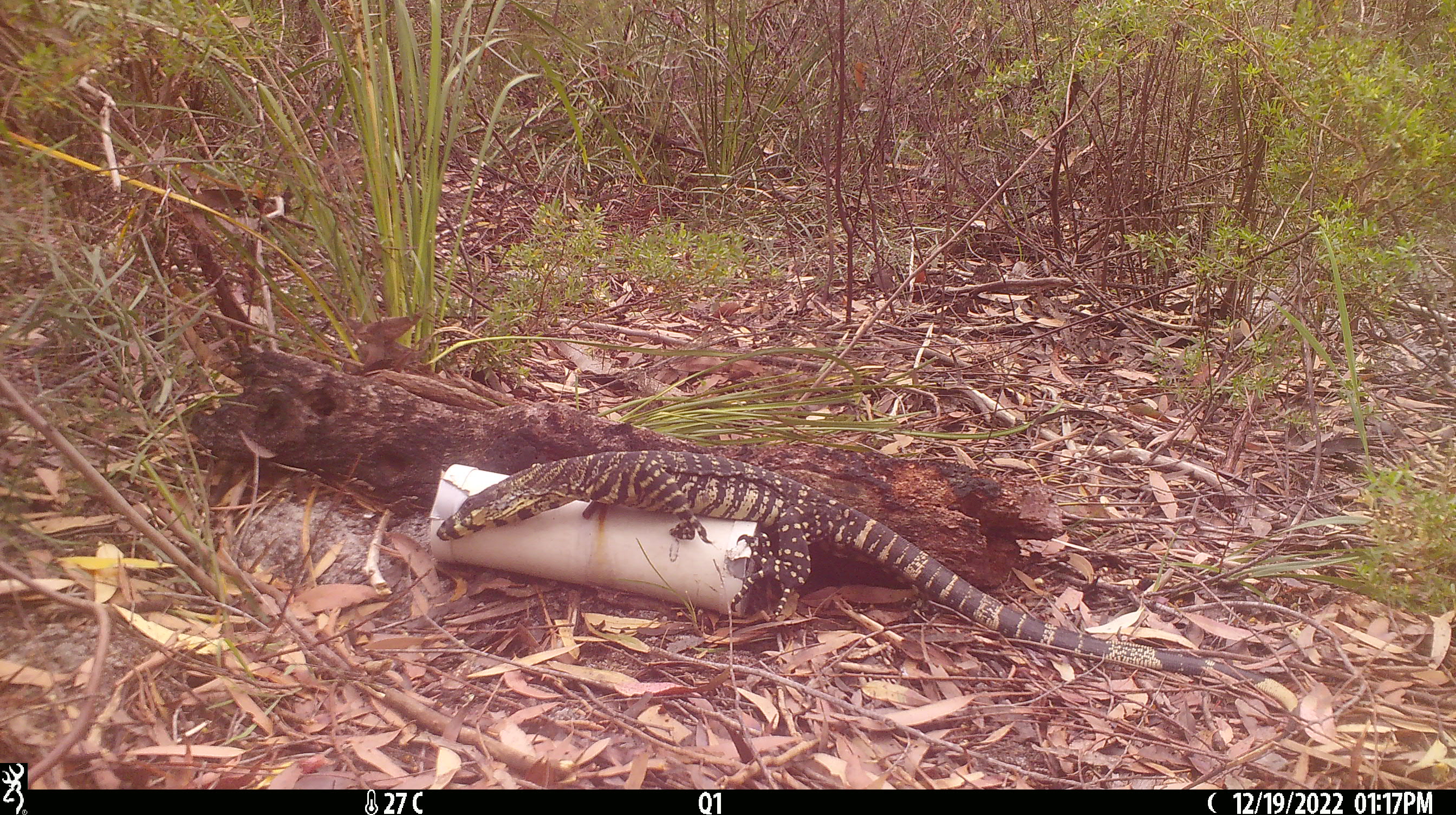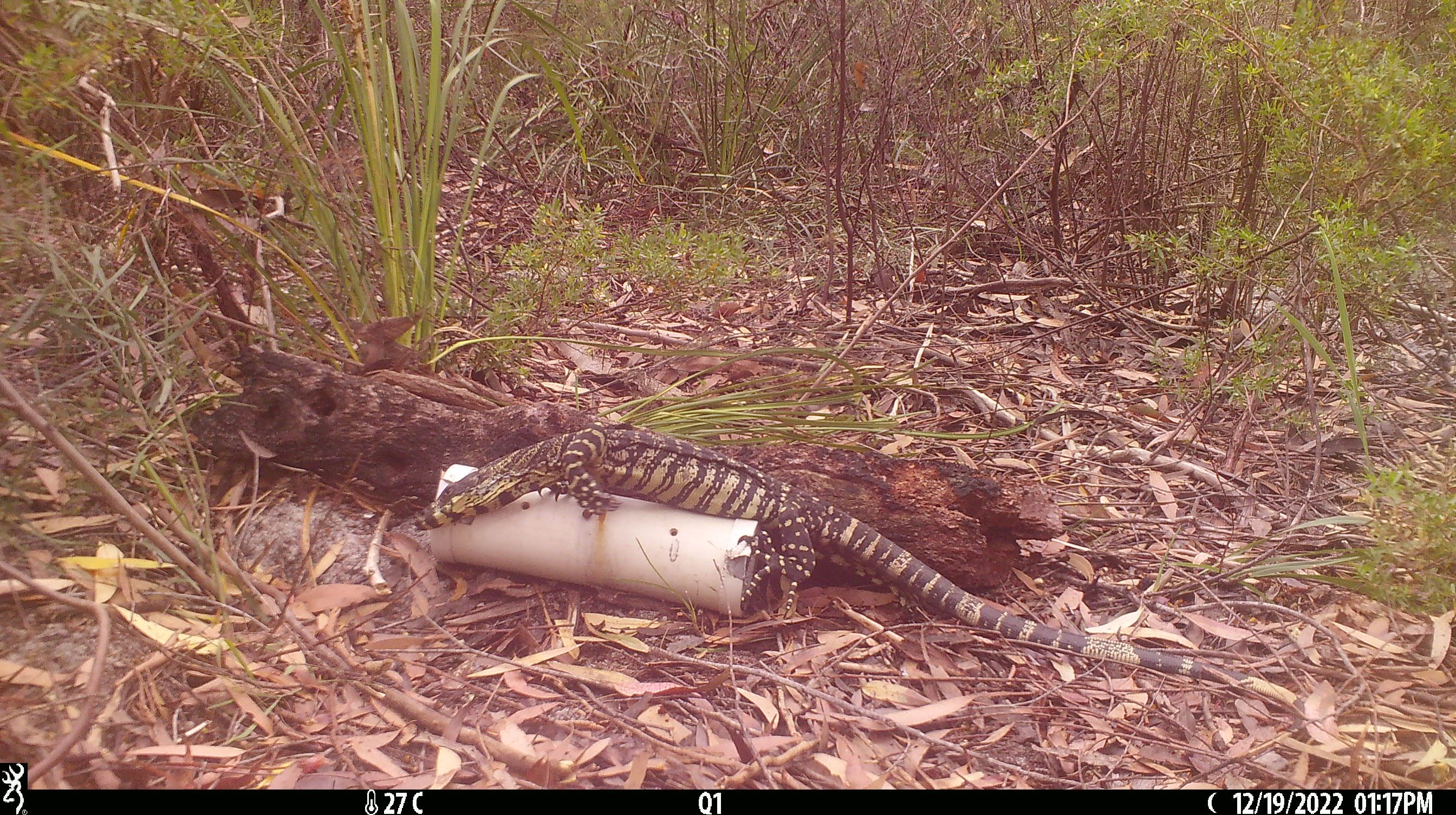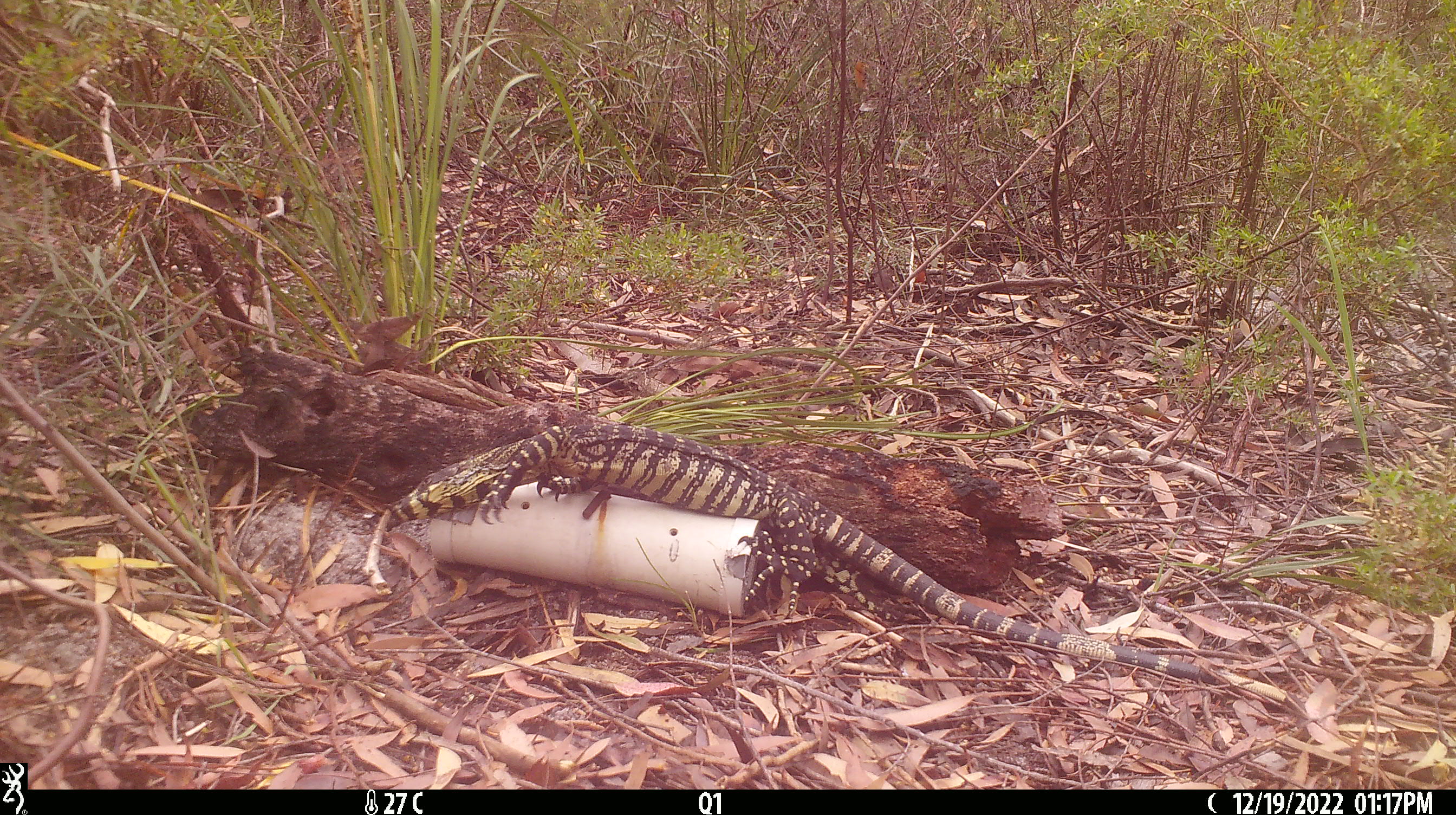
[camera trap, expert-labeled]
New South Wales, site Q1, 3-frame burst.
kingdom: Animalia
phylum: Chordata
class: Reptilia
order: Squamata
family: Varanidae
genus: Varanus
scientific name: Varanus varius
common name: lace monitor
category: goanna